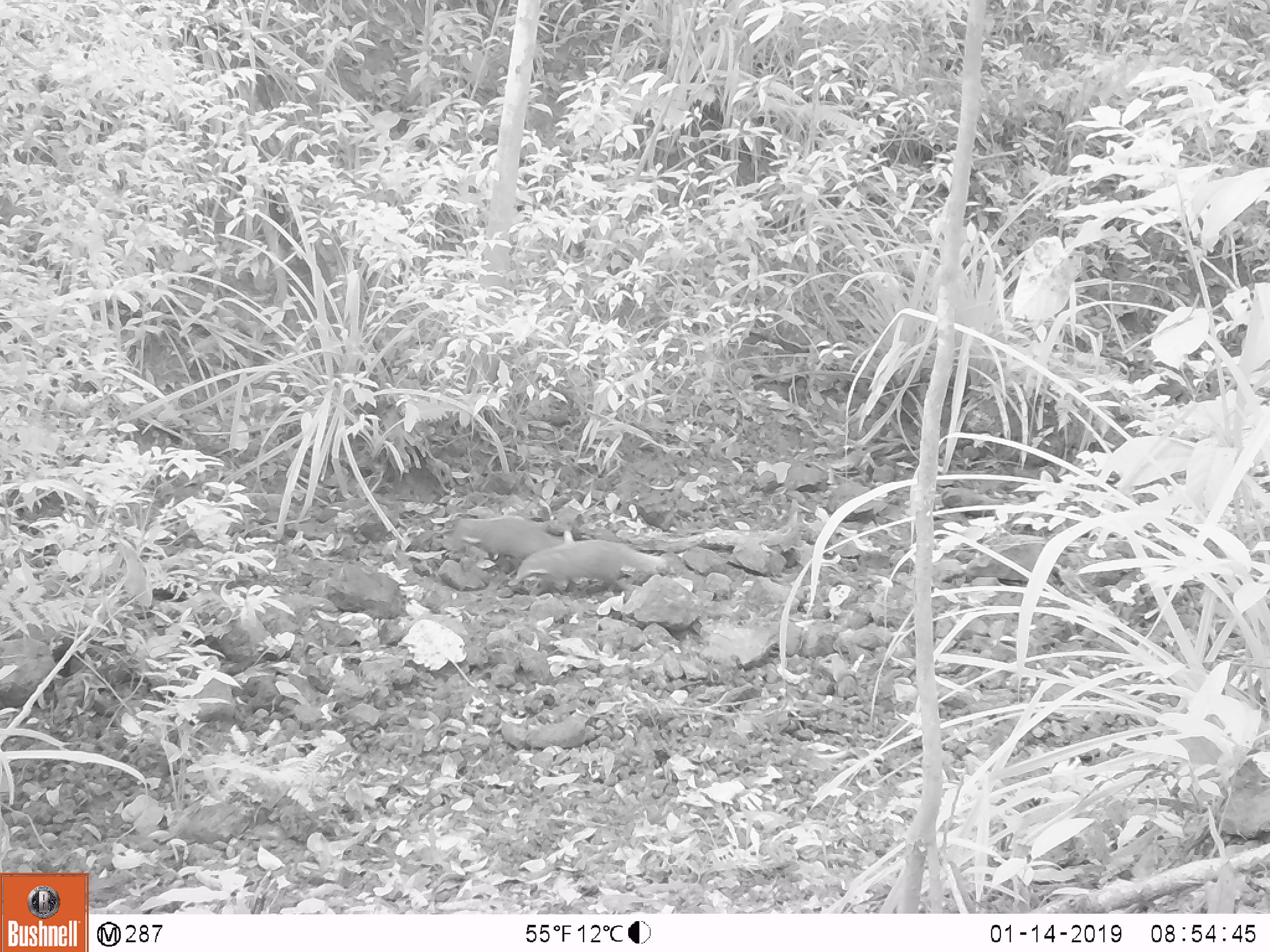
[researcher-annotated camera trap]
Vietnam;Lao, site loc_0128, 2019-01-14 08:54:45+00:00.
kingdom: Animalia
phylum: Chordata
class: Mammalia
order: Carnivora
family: Herpestidae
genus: Urva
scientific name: Urva urva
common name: crab-eating mongoose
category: crab eating mongoose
Crab eating mongoose (crab-eating mongoose) (Urva urva). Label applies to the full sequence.